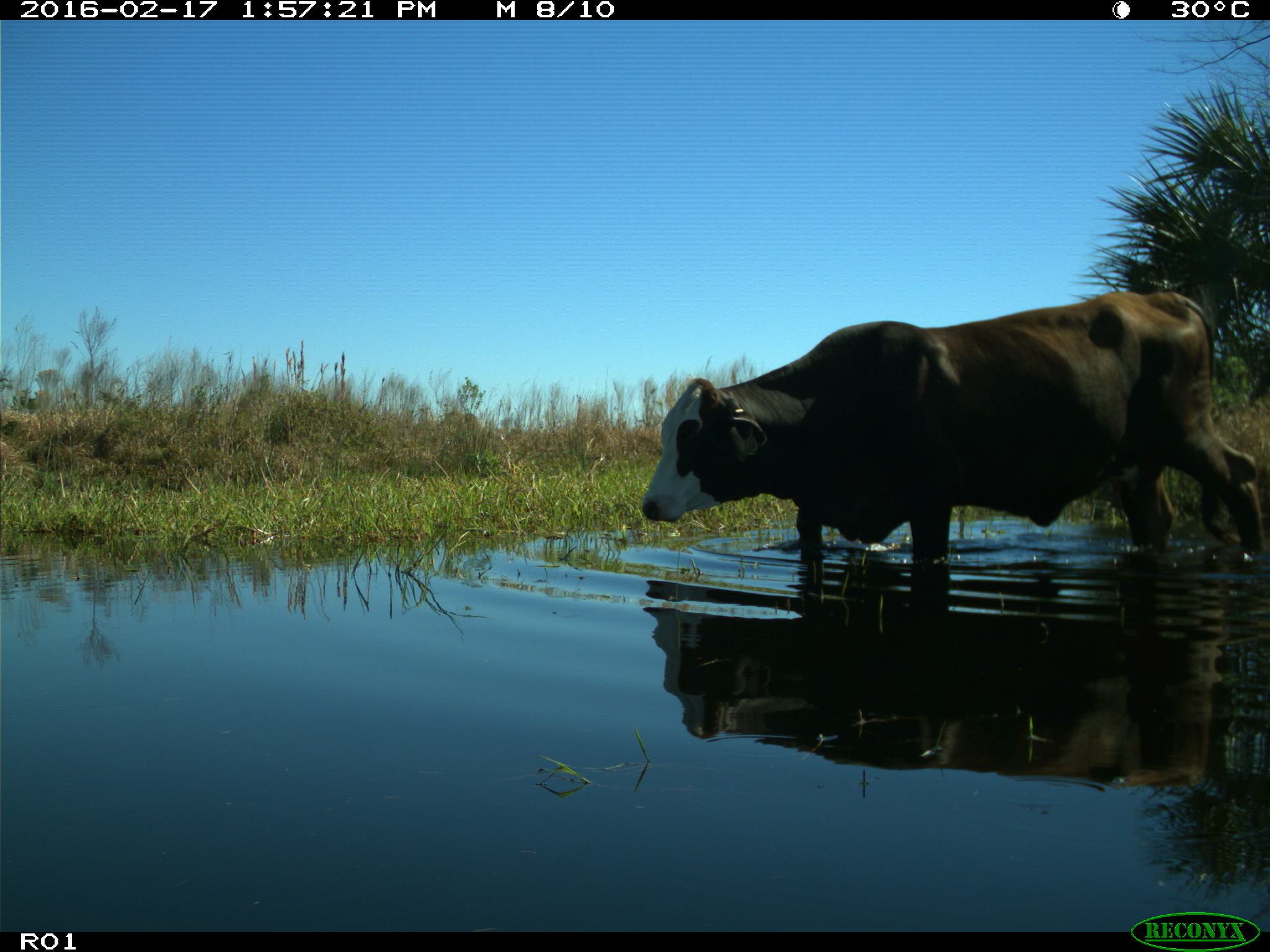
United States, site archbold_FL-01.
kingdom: Animalia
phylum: Chordata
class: Mammalia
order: Artiodactyla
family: Bovidae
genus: Bos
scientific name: Bos taurus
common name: domestic cow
Bos taurus (domestic cow).